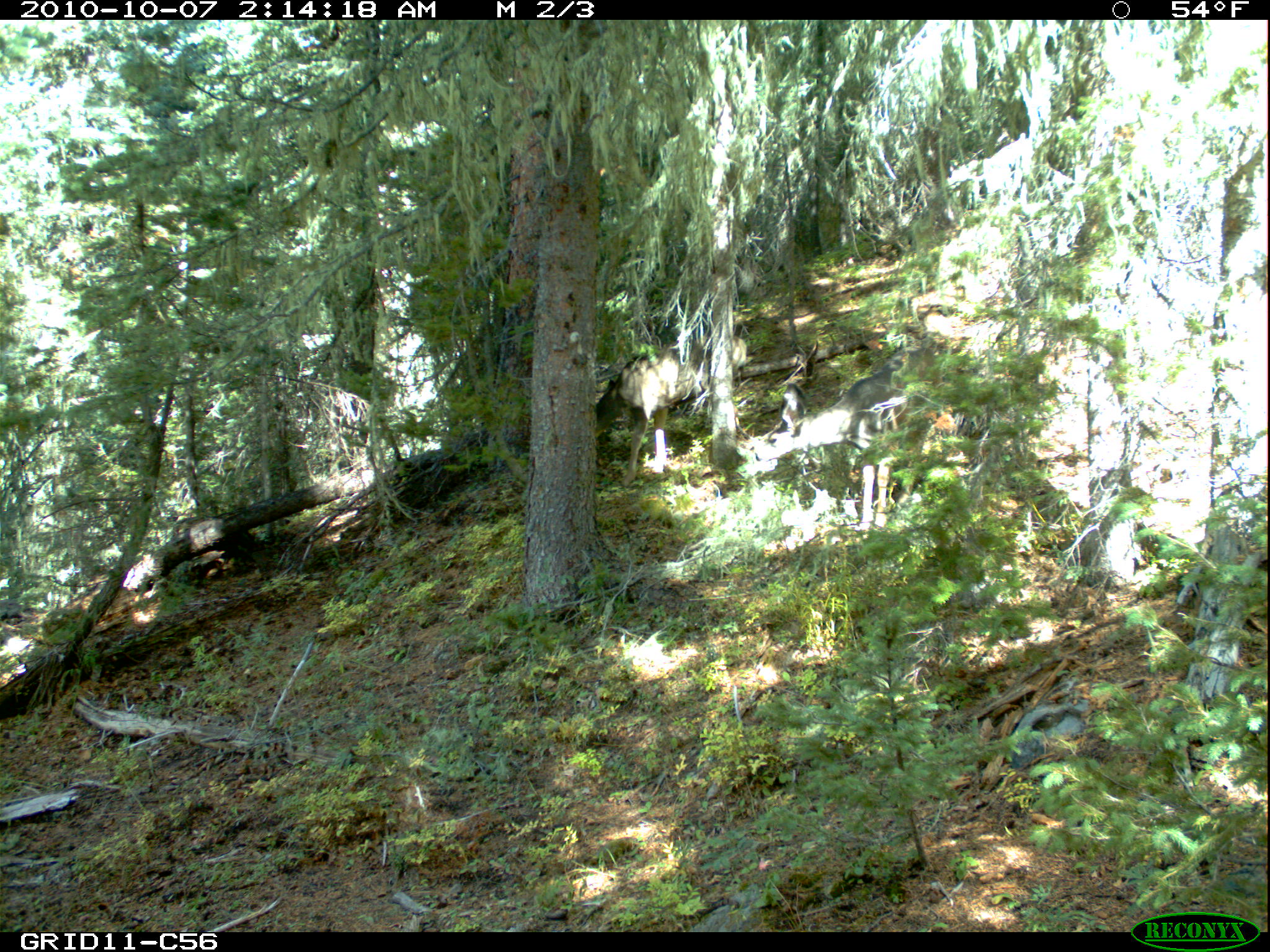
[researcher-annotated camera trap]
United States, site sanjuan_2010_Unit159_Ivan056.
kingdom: Animalia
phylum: Chordata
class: Mammalia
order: Artiodactyla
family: Cervidae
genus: Odocoileus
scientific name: Odocoileus hemionus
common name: mule deer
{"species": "Odocoileus hemionus (mule deer)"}